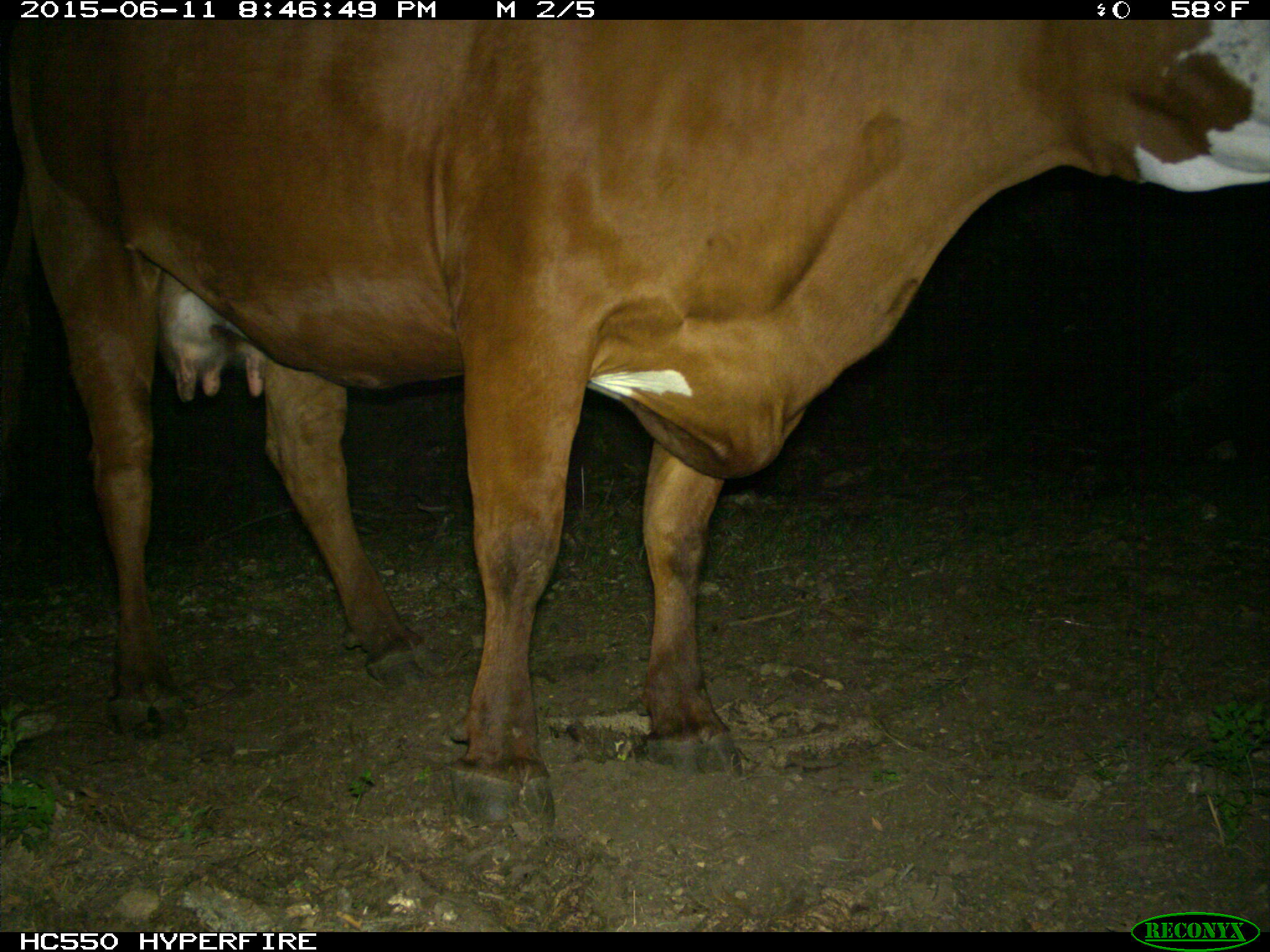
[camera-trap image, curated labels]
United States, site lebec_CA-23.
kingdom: Animalia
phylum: Chordata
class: Mammalia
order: Artiodactyla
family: Bovidae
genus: Bos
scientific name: Bos taurus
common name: domestic cow